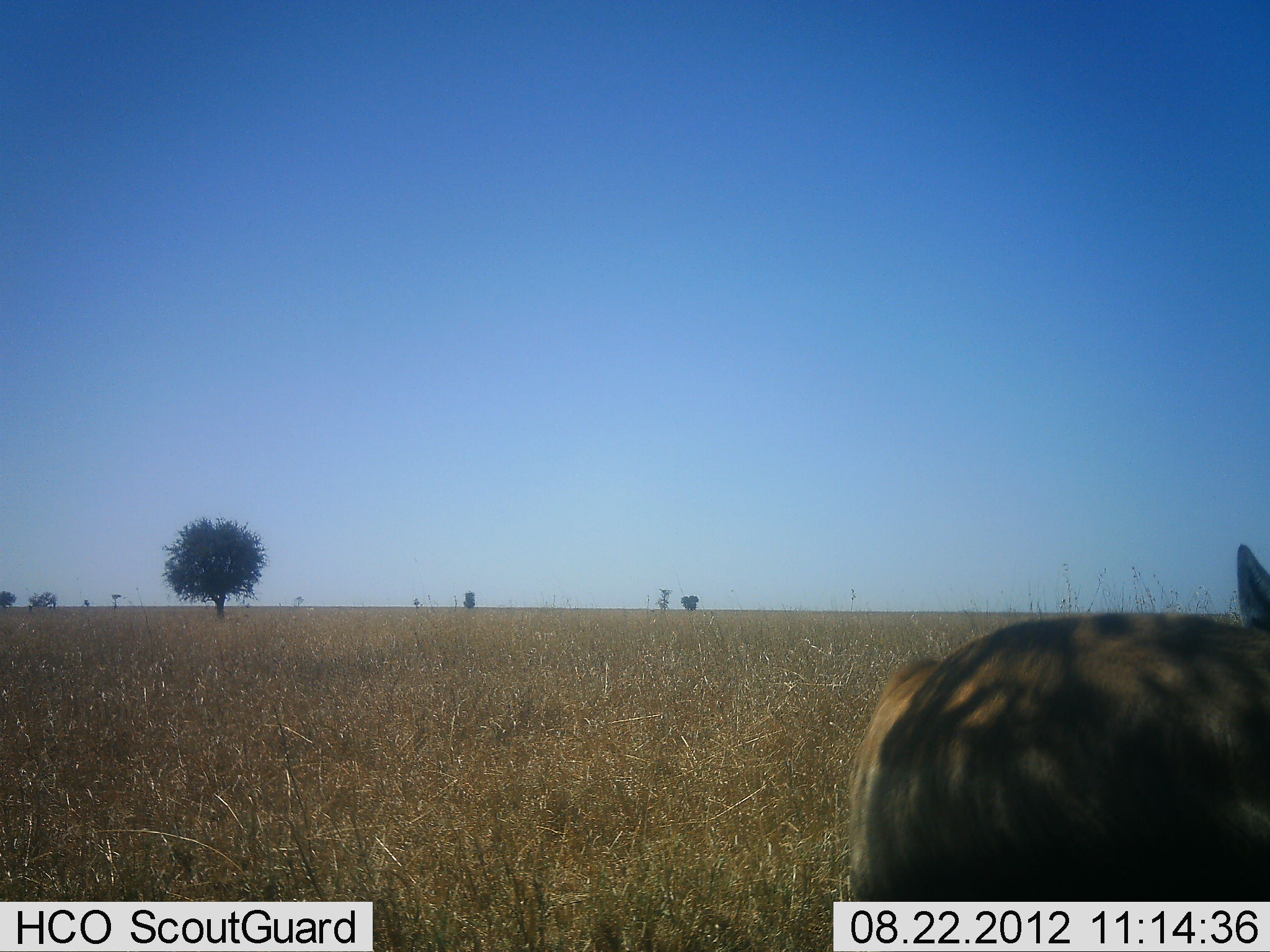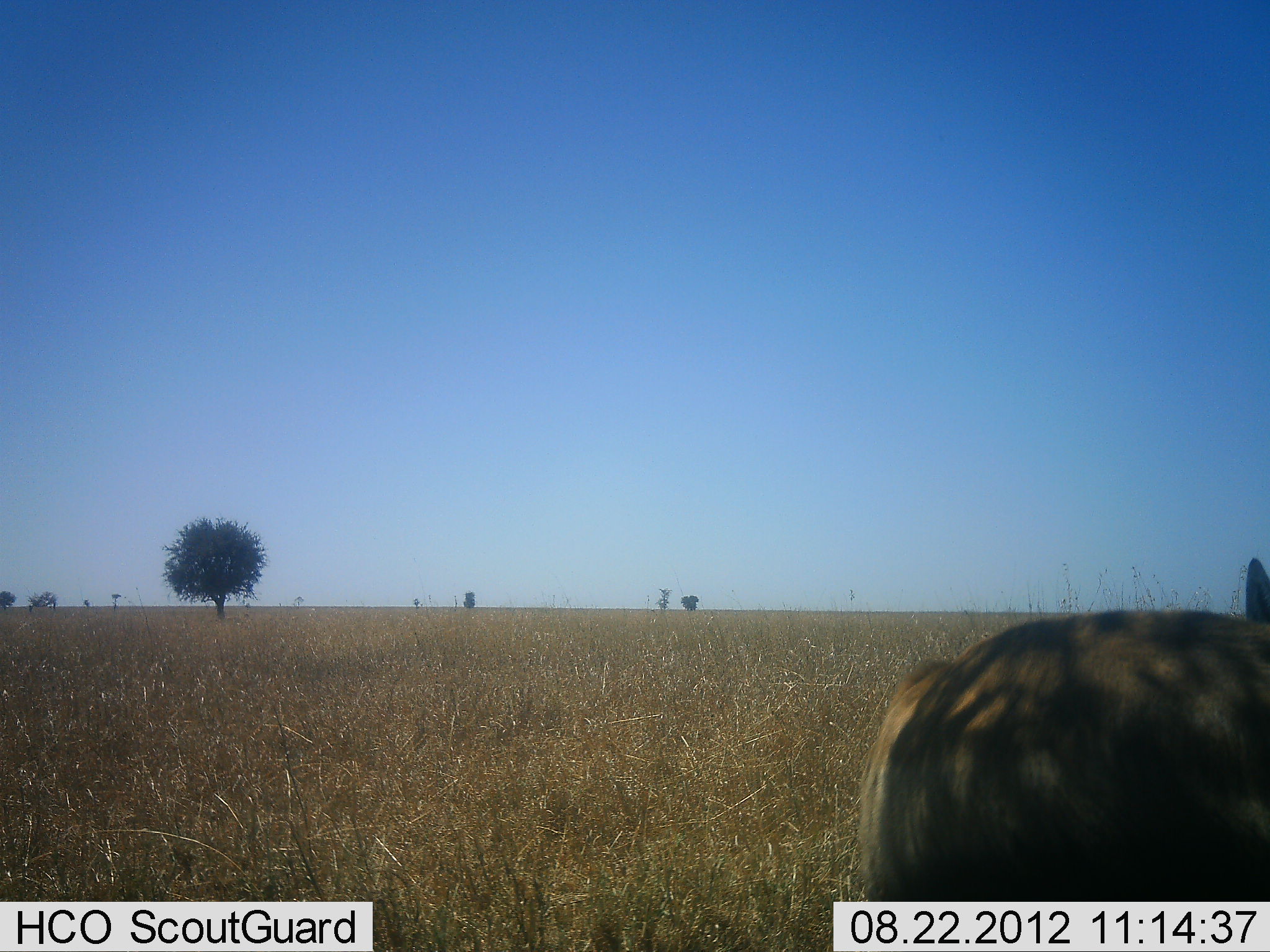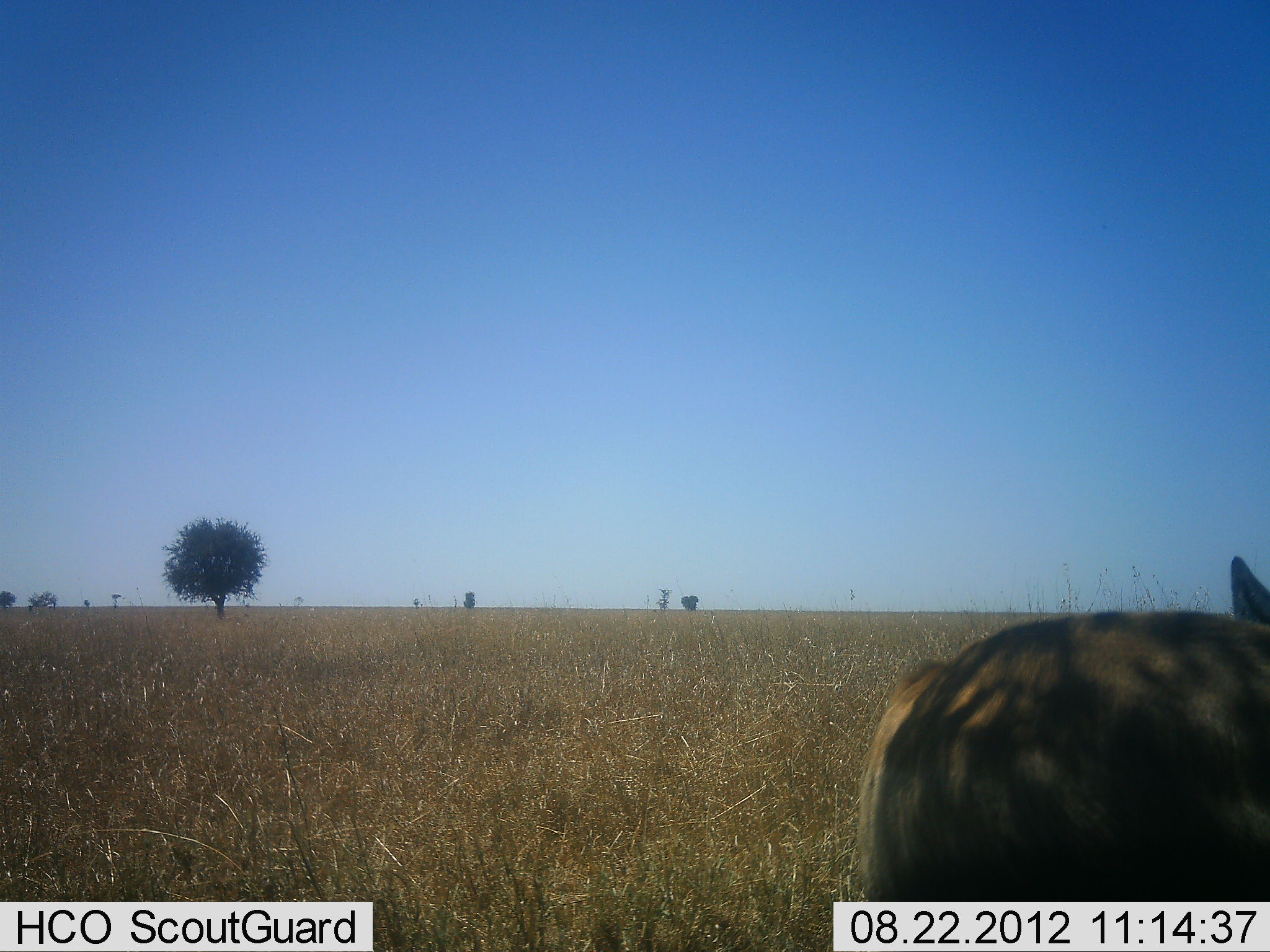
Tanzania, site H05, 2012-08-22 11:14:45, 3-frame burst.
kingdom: Animalia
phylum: Chordata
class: Mammalia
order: Artiodactyla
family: Bovidae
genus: Eudorcas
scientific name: Eudorcas thomsonii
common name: thomson's gazelle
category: gazellethomsons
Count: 1.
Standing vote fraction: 100%.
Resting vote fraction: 0%.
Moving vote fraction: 0%.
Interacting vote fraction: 0%.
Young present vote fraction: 0%.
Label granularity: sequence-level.